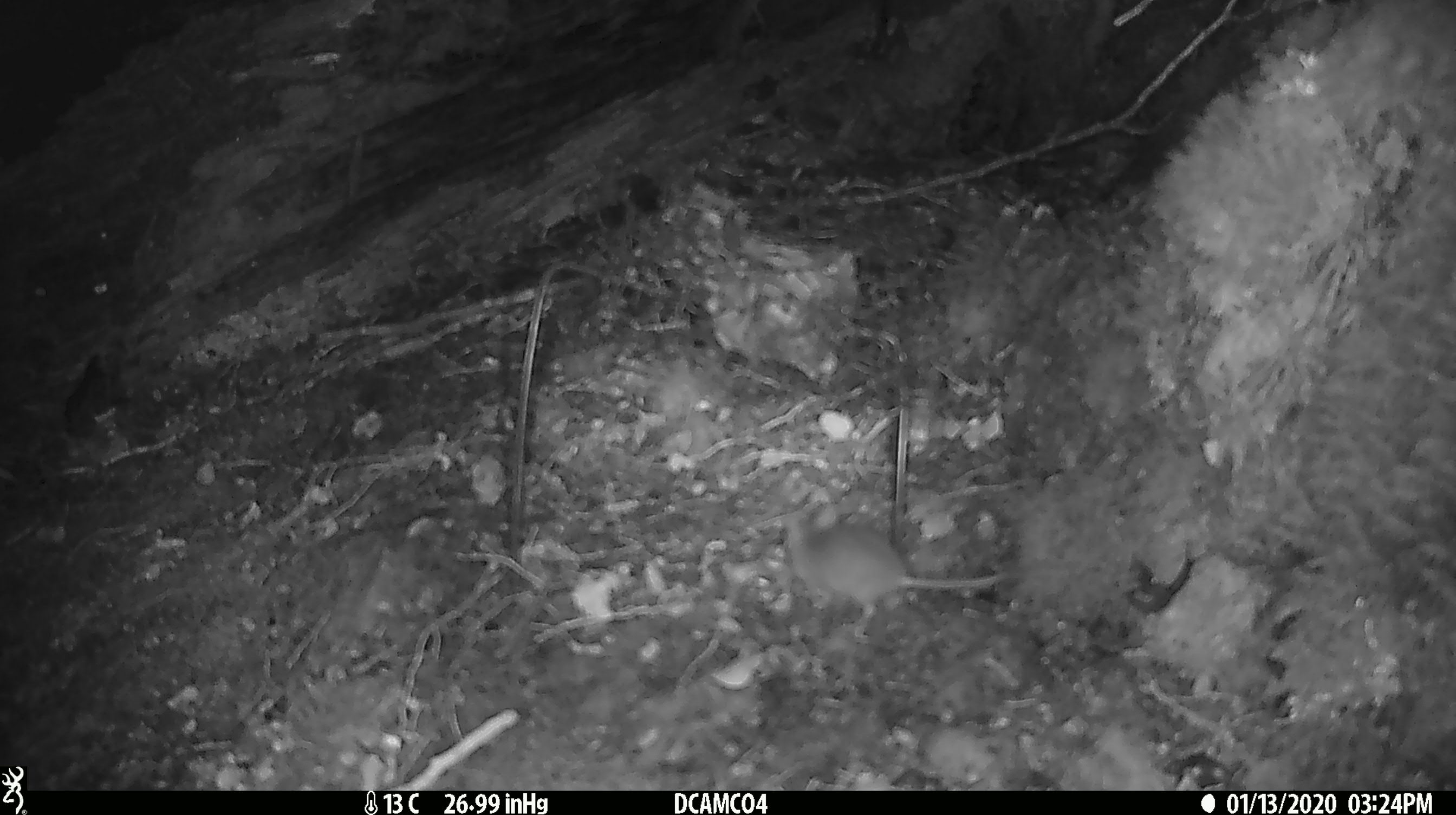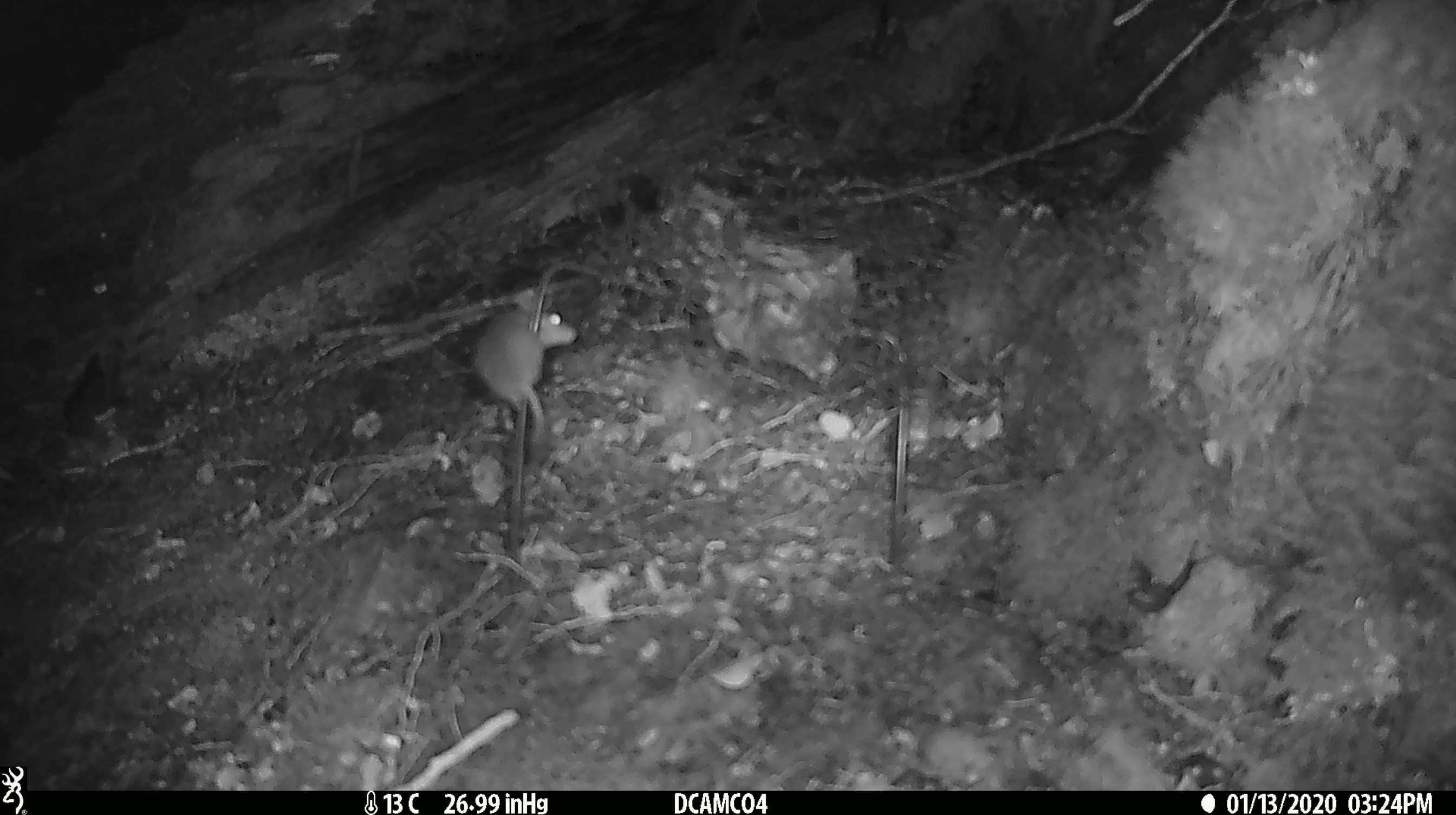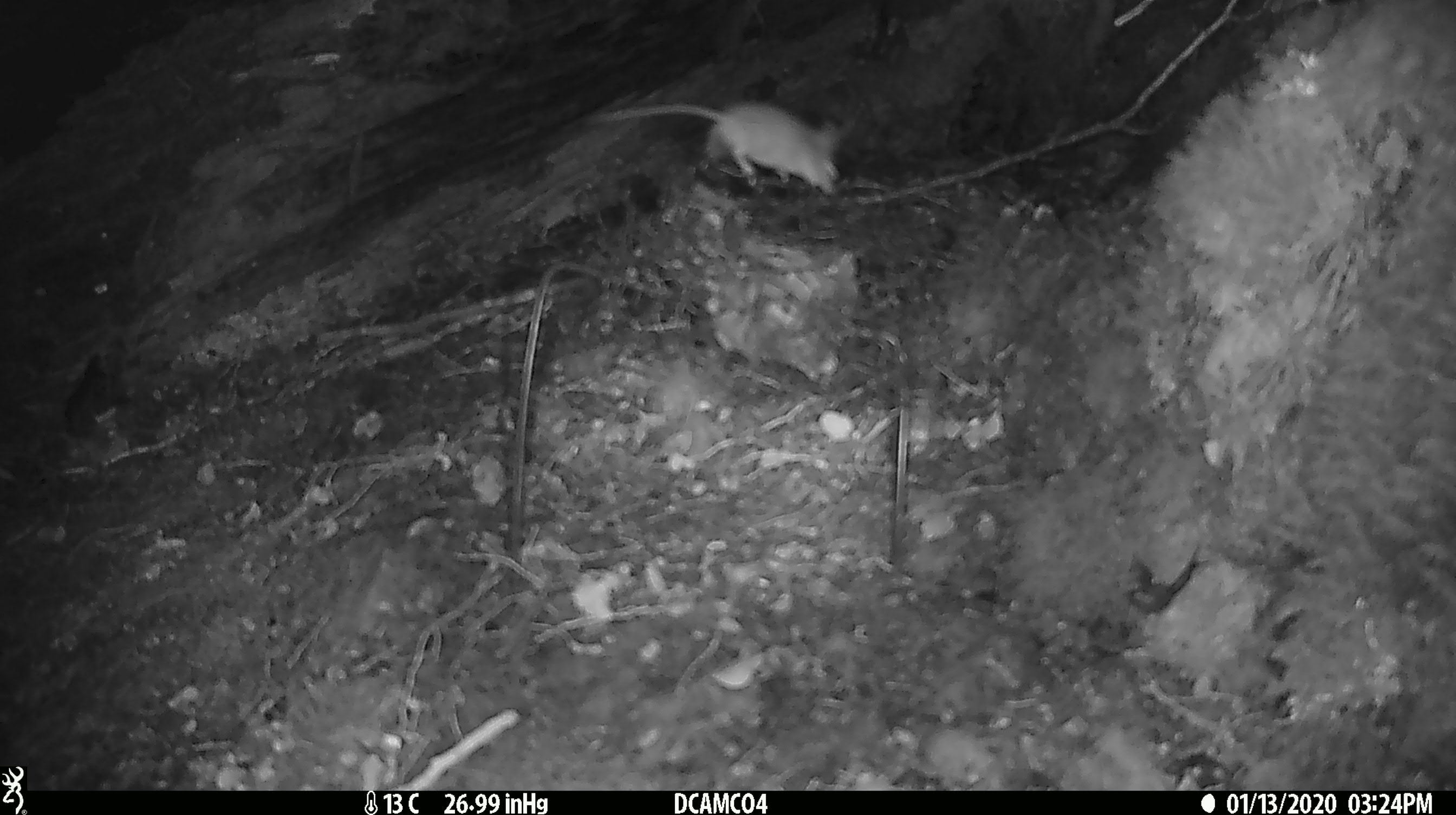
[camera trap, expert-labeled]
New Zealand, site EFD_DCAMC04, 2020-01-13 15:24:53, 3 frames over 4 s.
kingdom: Animalia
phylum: Chordata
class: Mammalia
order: Rodentia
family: Muridae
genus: Mus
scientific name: Mus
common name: mouse